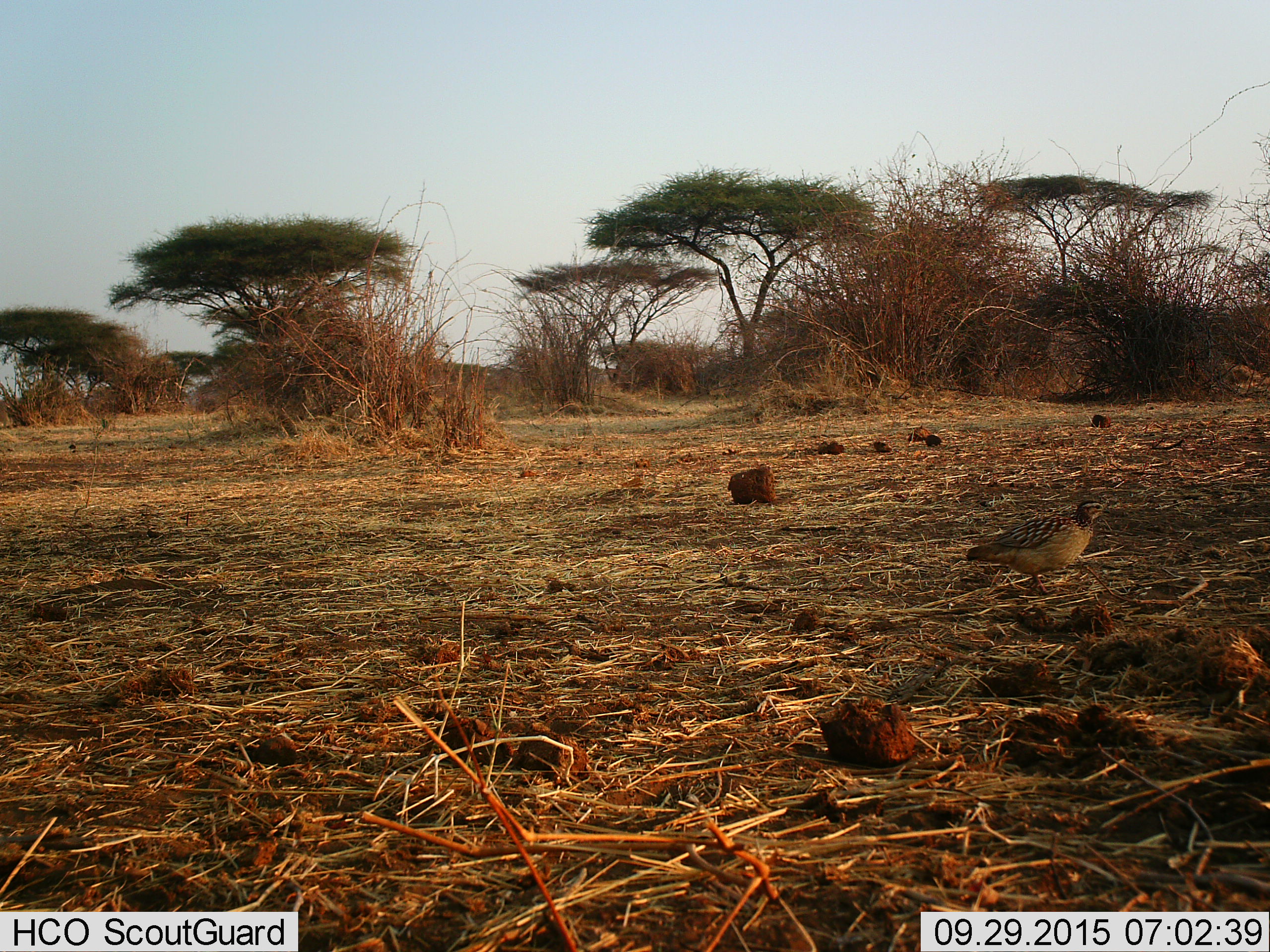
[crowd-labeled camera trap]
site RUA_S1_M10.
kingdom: Animalia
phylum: Chordata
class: Aves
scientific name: Aves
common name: bird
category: birdother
Birdother (bird) (Aves), count 1. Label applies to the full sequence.